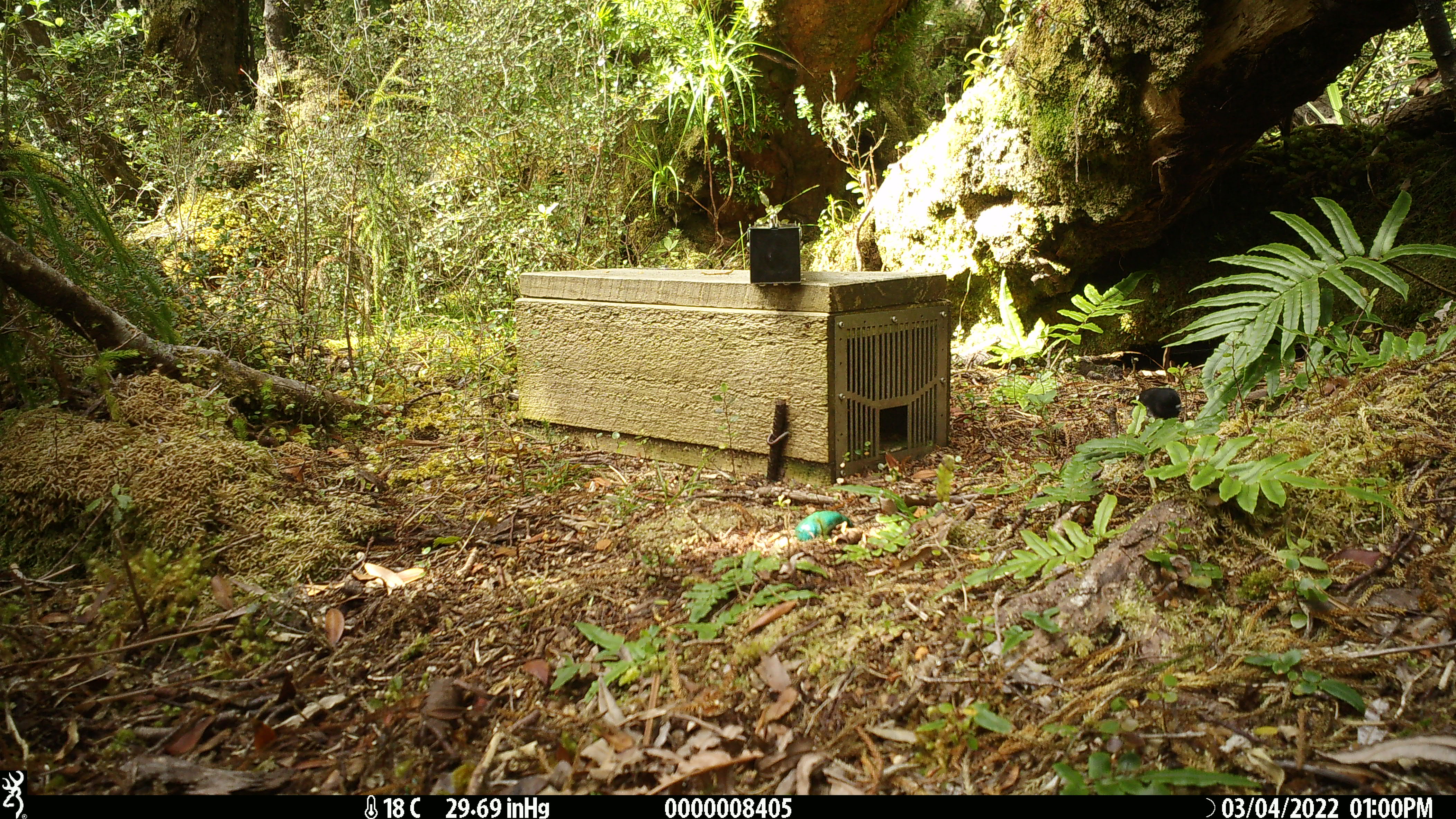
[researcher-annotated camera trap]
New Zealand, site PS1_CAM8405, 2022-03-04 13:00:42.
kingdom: Animalia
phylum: Chordata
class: Aves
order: Passeriformes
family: Petroicidae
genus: Petroica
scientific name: Petroica macrocephala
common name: tomtit